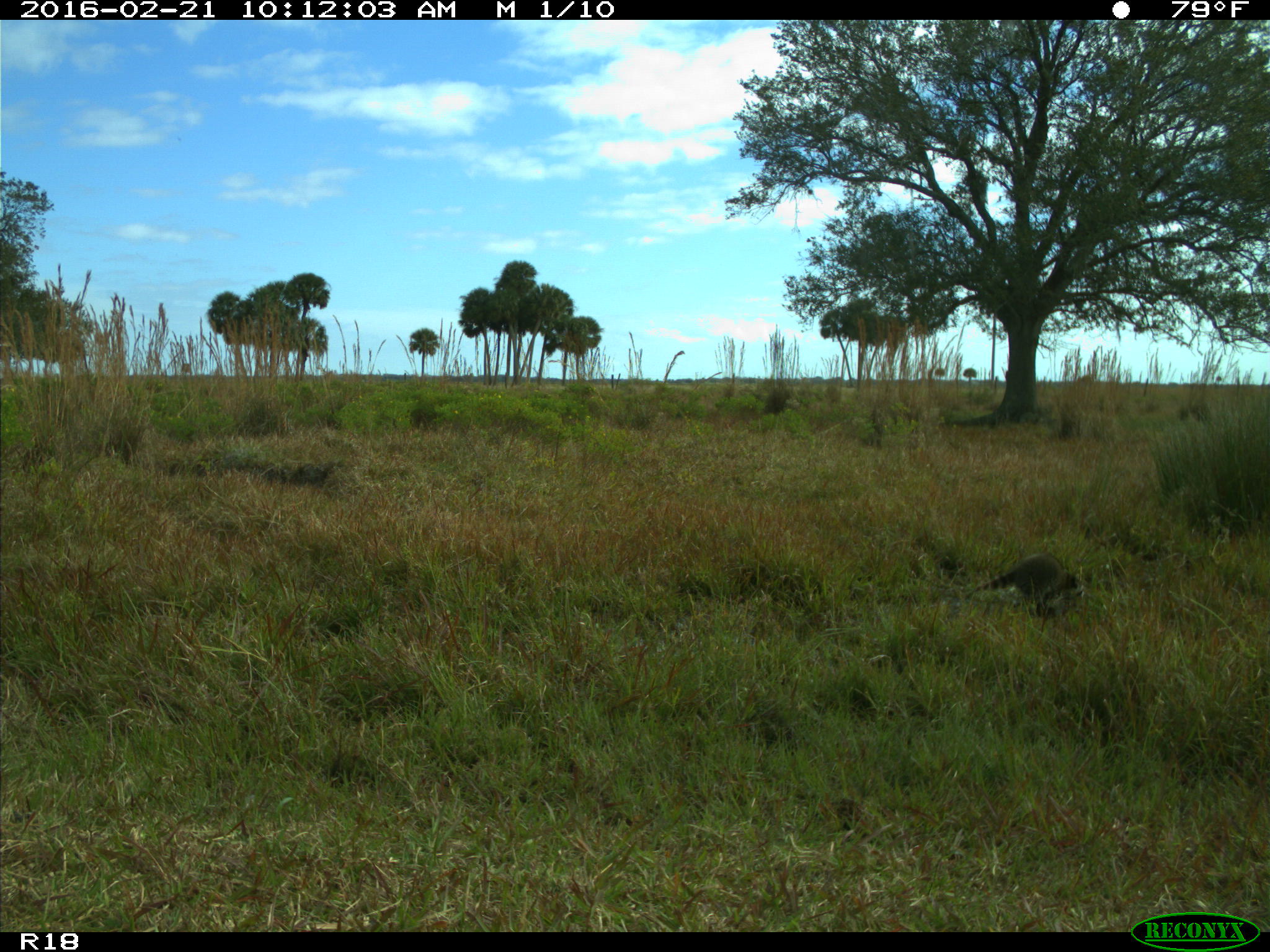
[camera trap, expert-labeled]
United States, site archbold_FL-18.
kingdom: Animalia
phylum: Chordata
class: Mammalia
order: Carnivora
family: Procyonidae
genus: Procyon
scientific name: Procyon lotor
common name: common raccoon